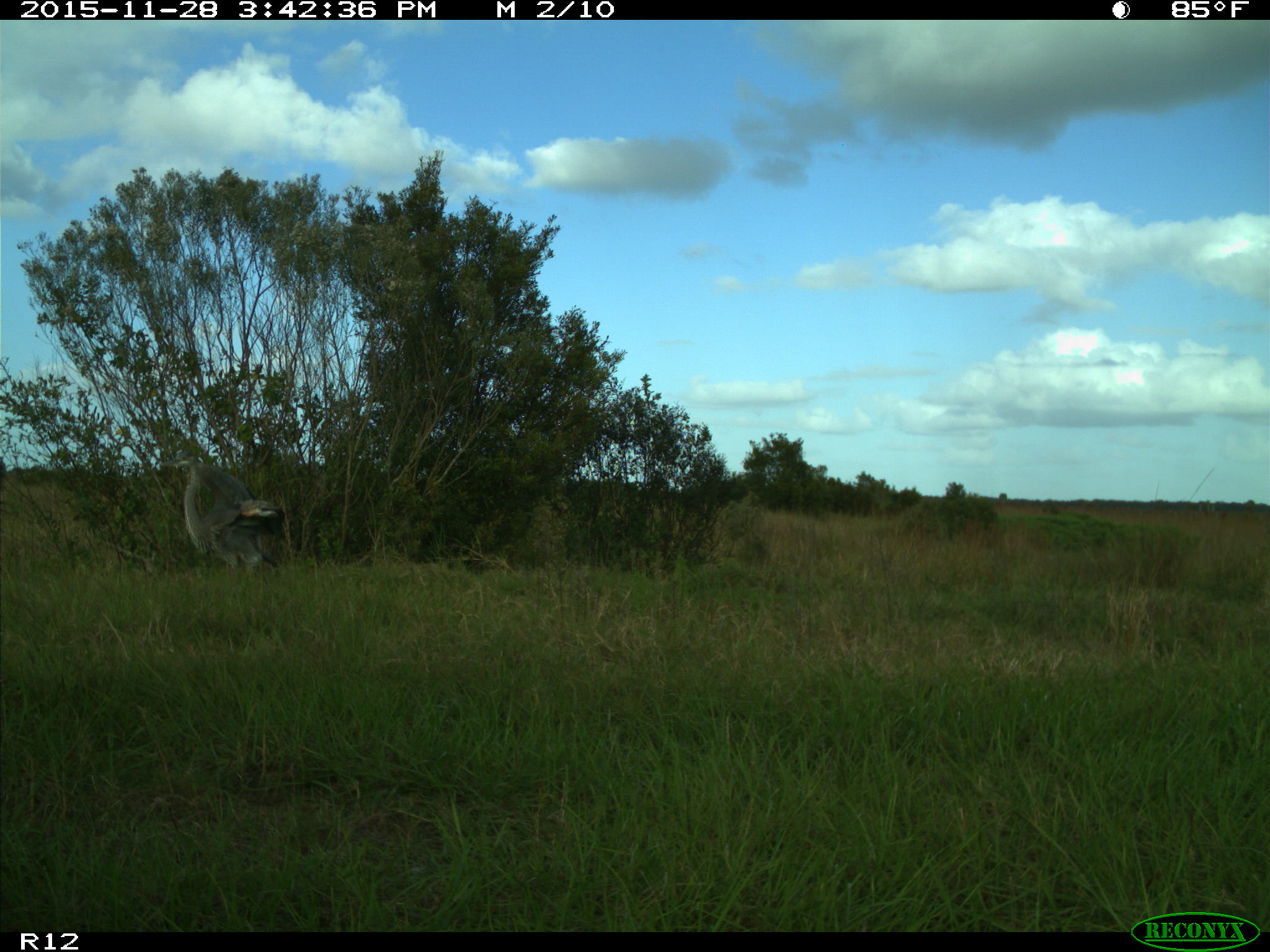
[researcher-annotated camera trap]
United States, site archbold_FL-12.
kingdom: Animalia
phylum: Chordata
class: Aves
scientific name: Aves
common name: birds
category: unidentified bird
Unidentified bird (birds) (Aves).